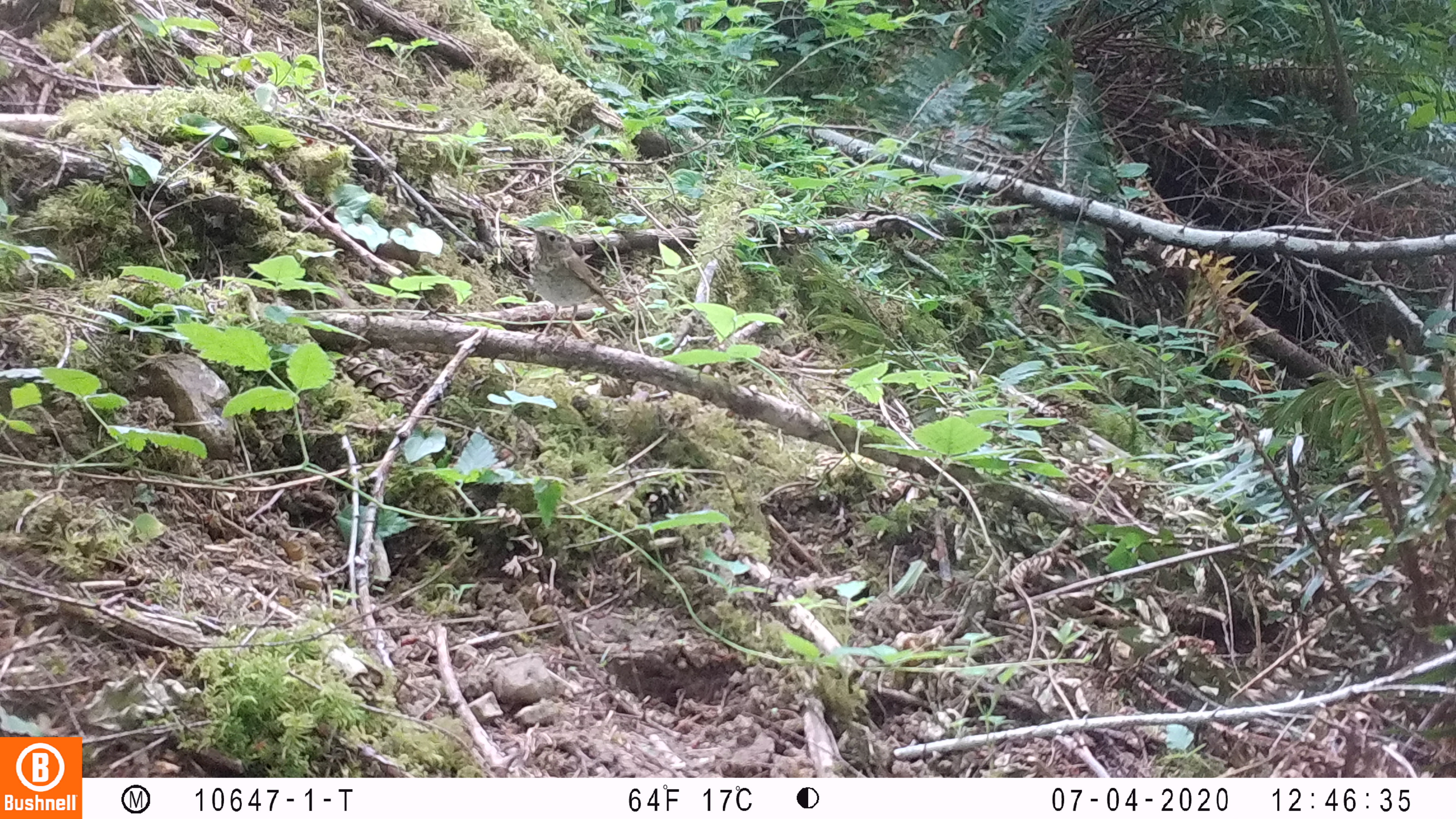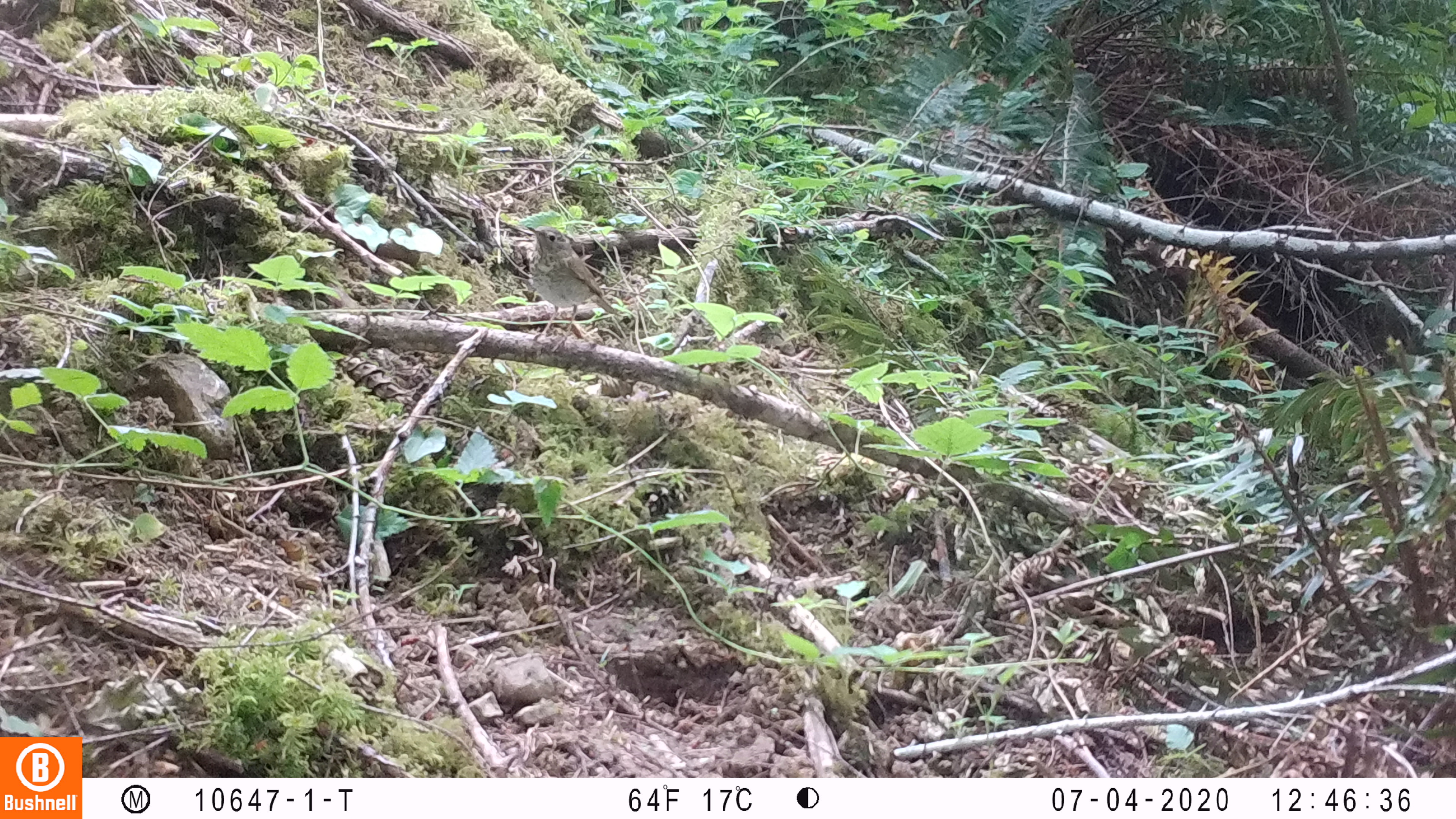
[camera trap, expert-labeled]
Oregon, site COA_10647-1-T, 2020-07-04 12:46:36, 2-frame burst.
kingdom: Animalia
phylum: Chordata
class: Aves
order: Passeriformes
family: Turdidae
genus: Catharus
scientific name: Catharus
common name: brown thrushes and nightingale-thrushes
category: catharus species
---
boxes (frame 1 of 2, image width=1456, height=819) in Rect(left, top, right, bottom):
catharus species: Rect(516, 214, 631, 360)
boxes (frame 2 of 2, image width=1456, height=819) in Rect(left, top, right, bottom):
catharus species: Rect(513, 213, 634, 363)